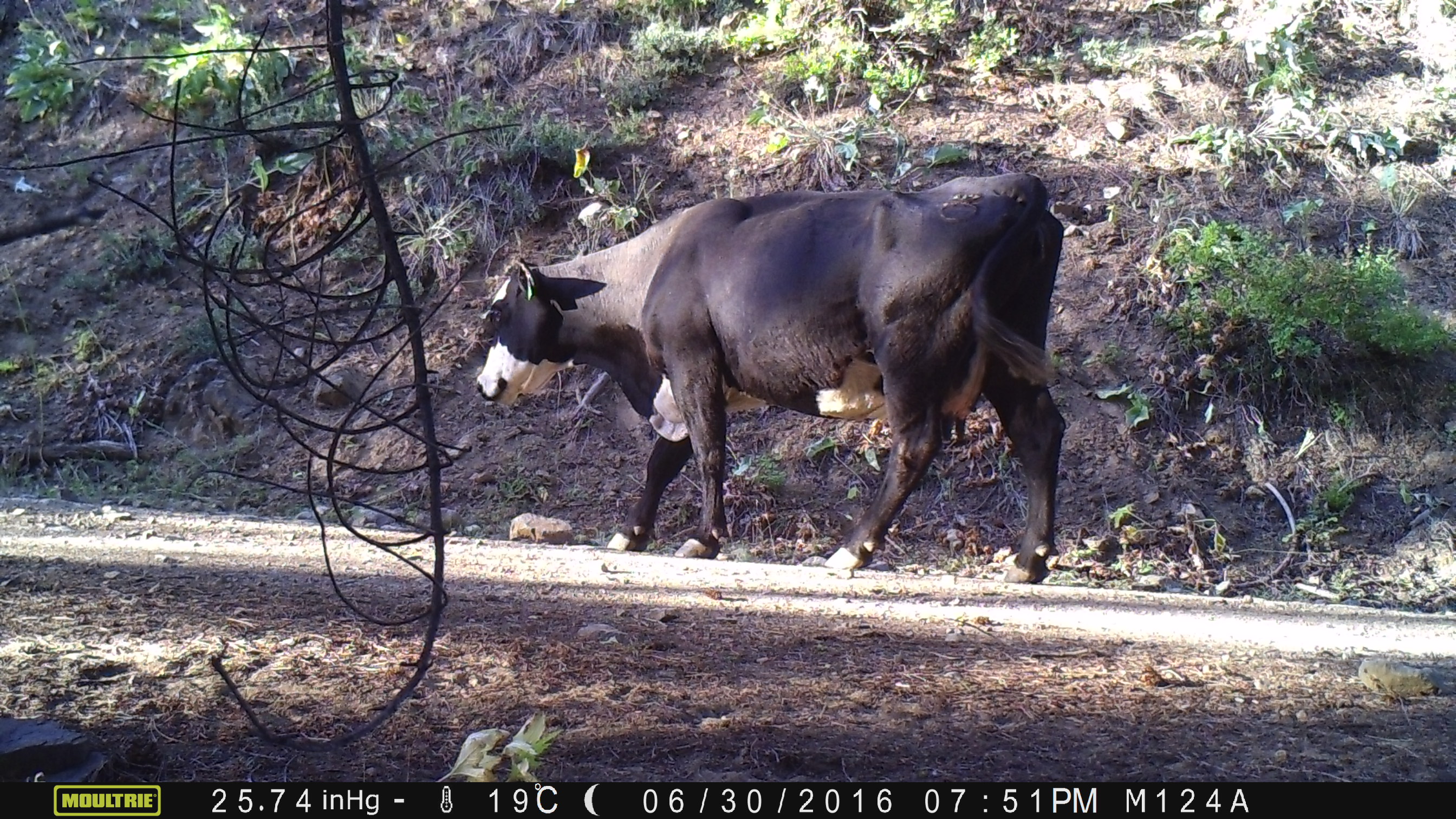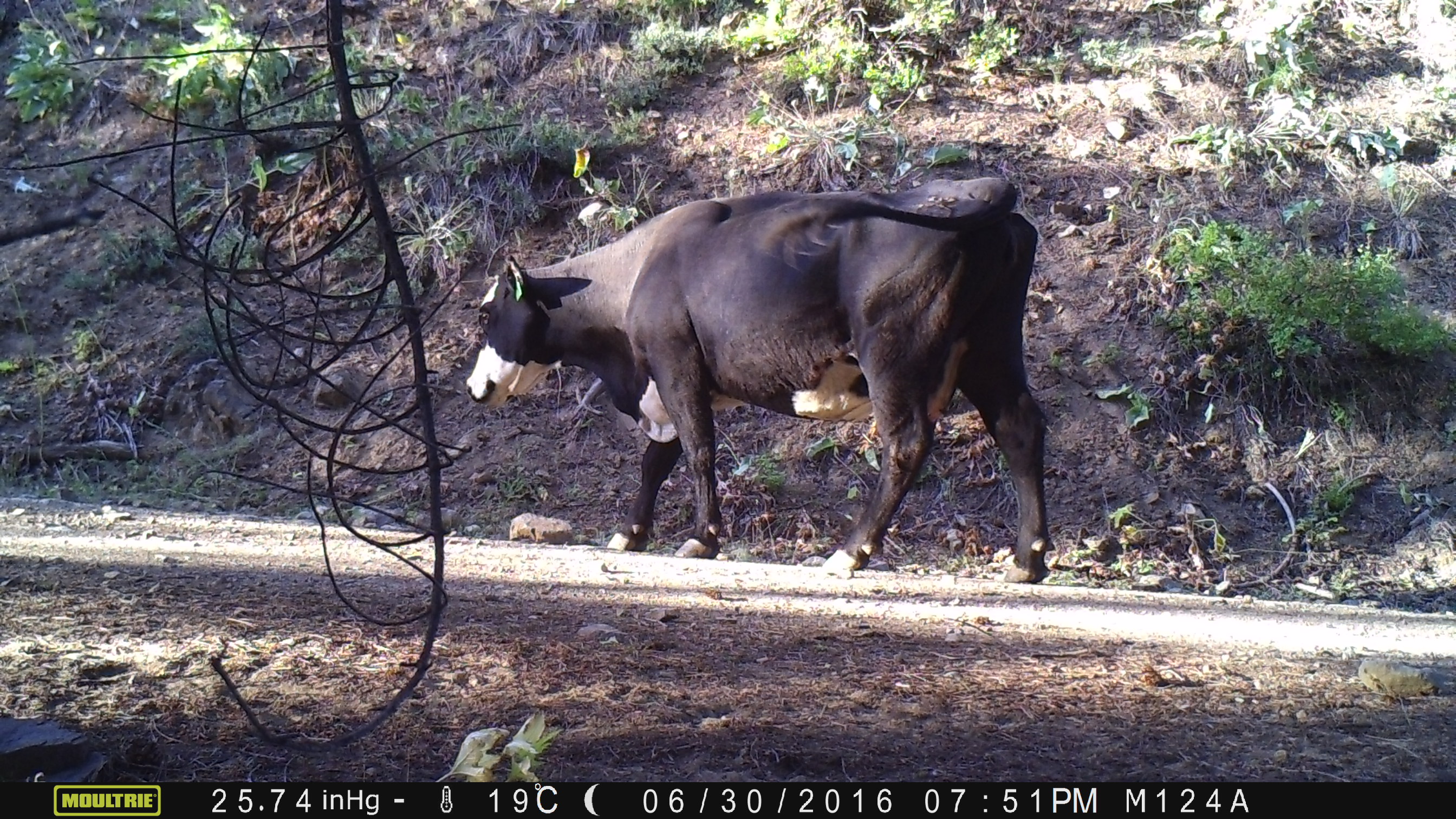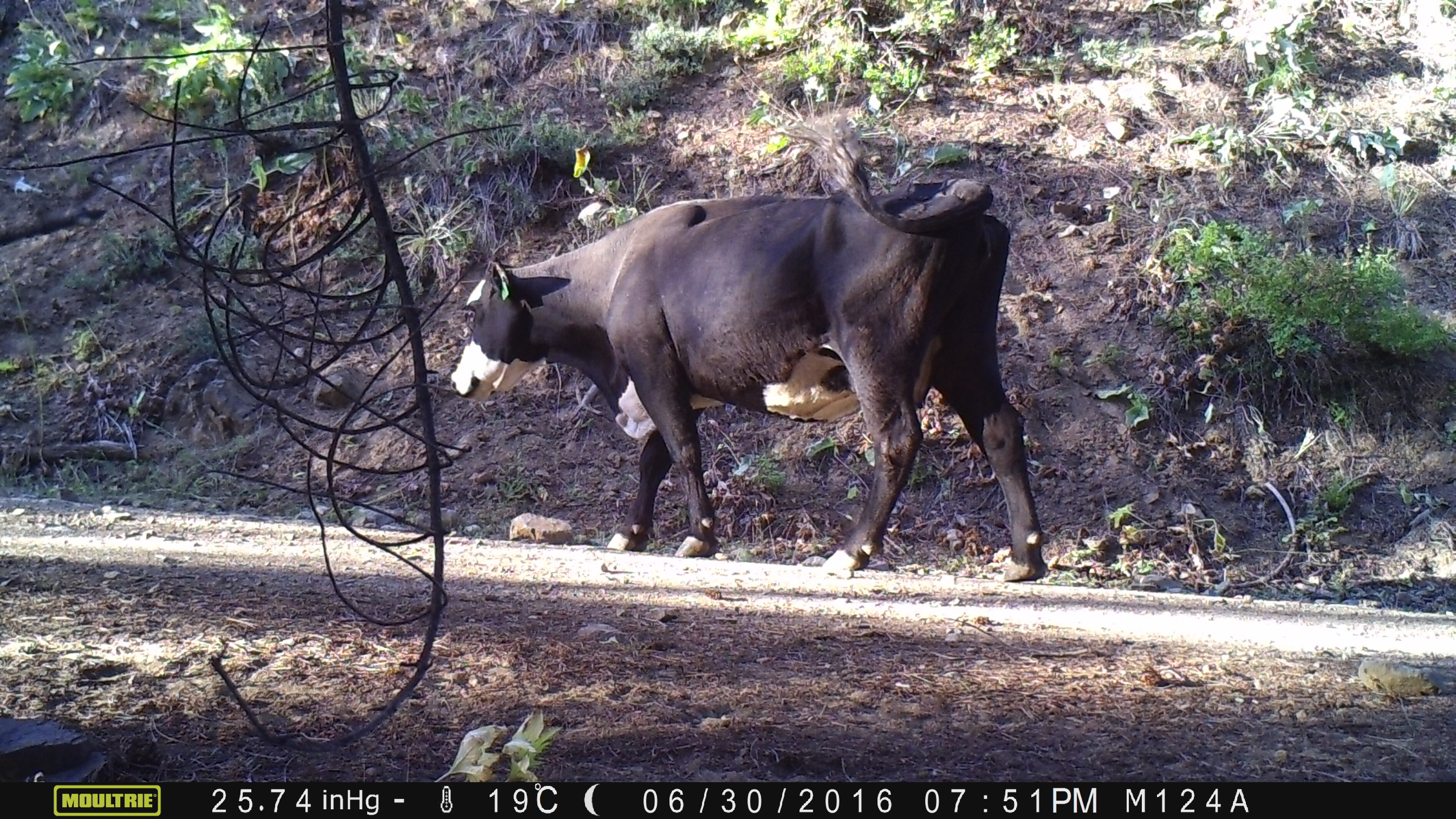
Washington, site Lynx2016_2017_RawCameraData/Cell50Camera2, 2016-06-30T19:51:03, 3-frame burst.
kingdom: Animalia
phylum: Chordata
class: Mammalia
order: Artiodactyla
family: Bovidae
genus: Bos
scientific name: Bos taurus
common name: domestic cattle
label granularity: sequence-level